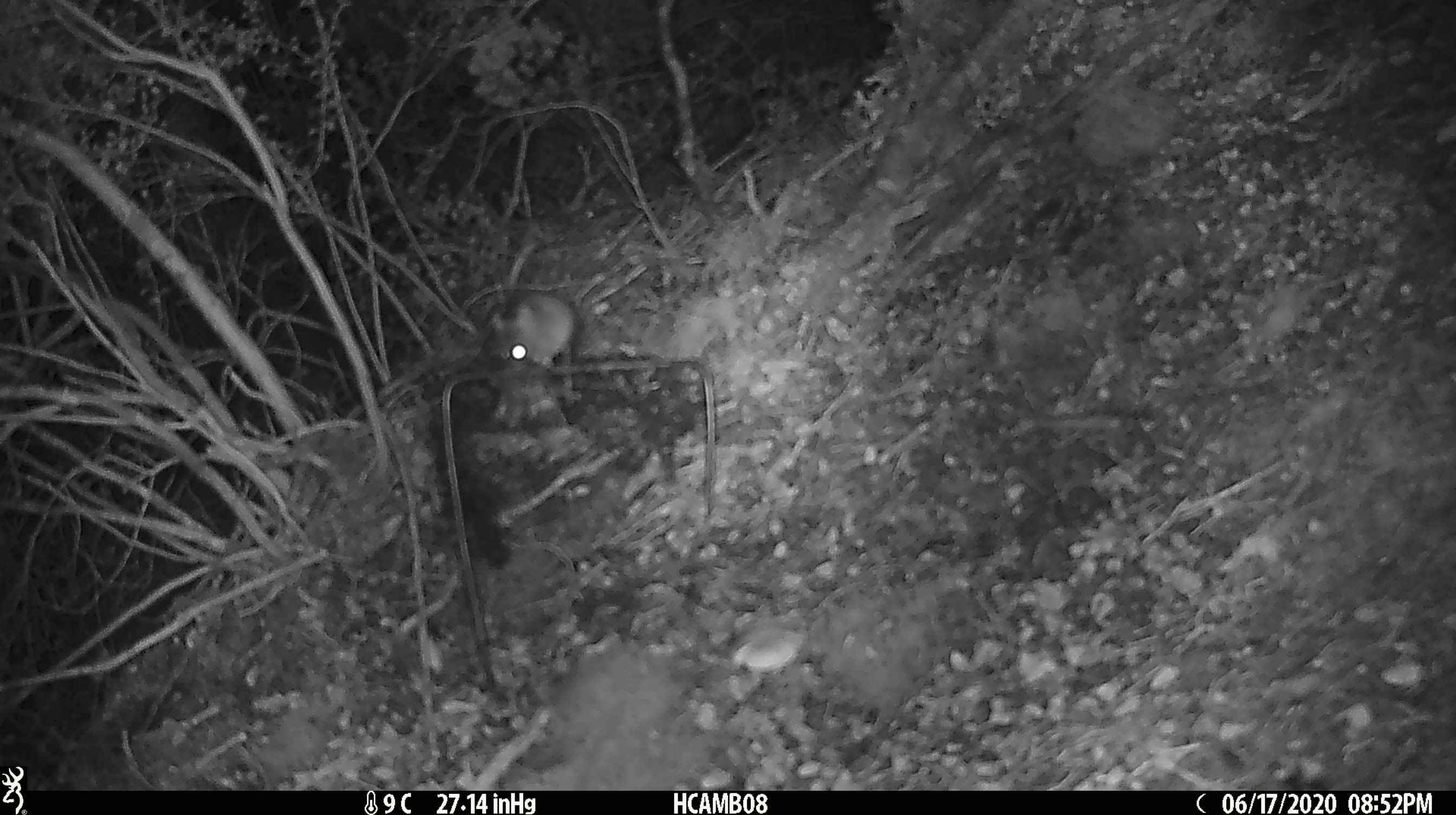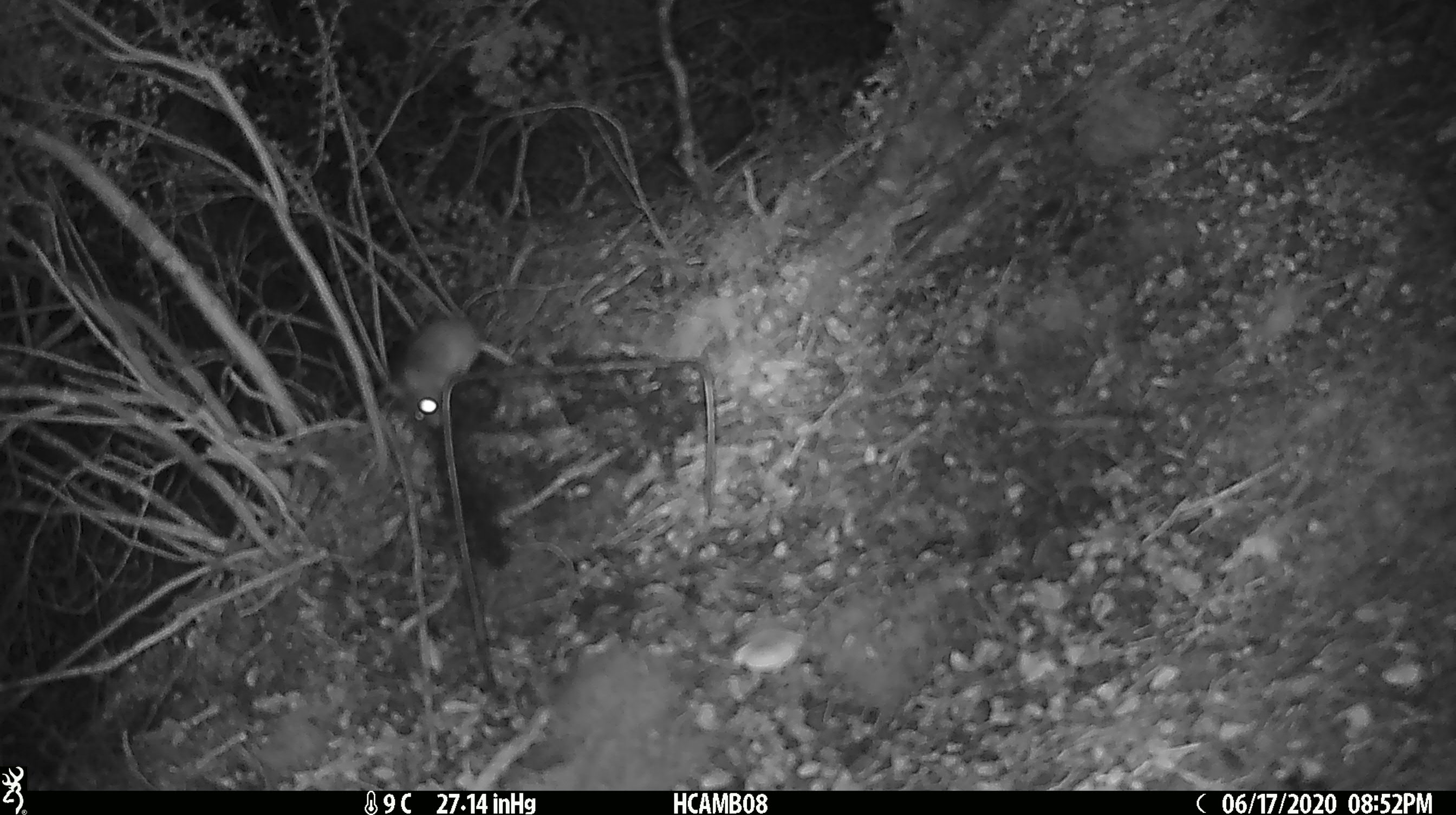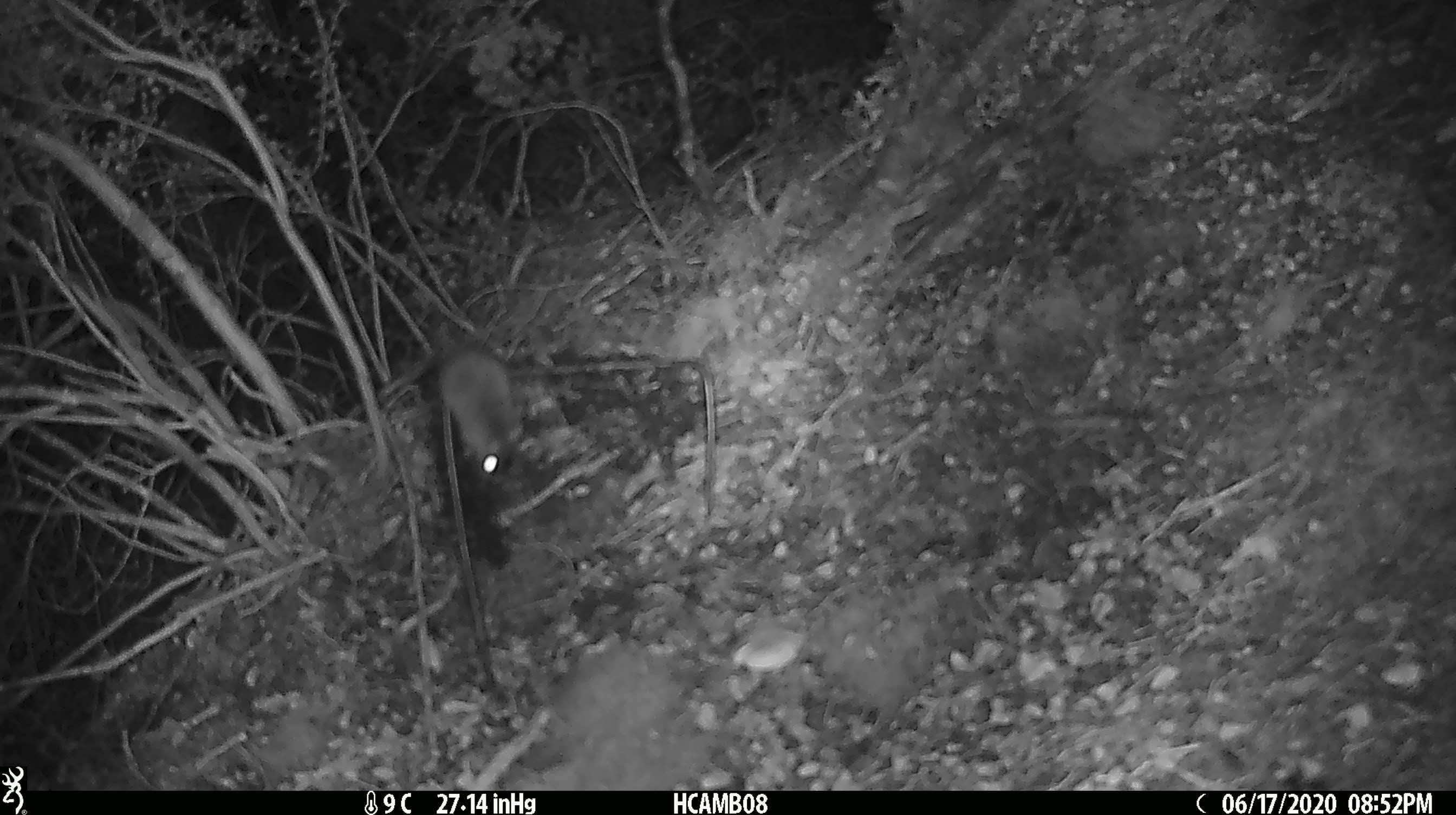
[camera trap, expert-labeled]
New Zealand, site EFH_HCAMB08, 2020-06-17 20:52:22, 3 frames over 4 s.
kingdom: Animalia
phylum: Chordata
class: Mammalia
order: Rodentia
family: Muridae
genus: Mus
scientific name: Mus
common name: mouse